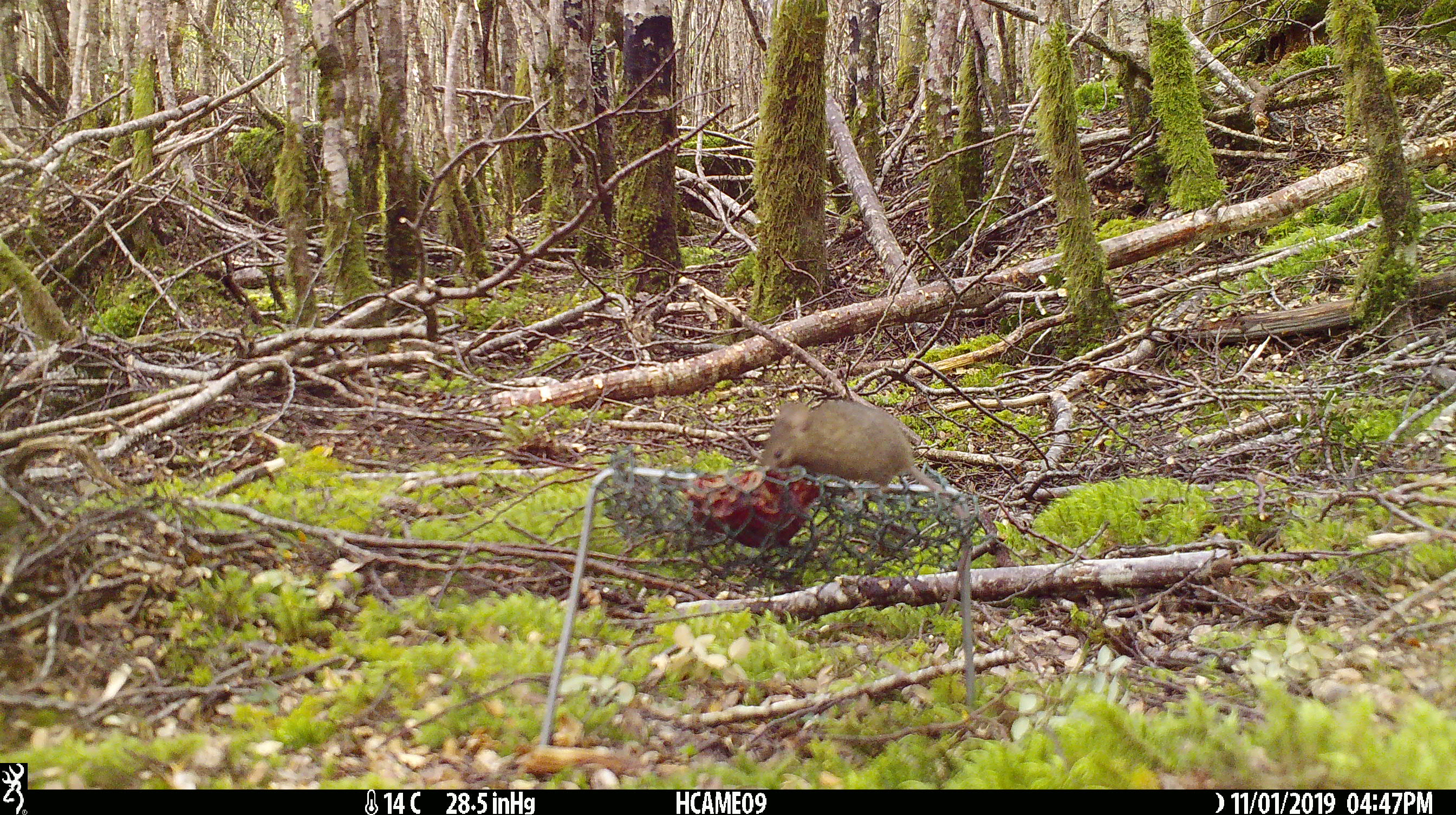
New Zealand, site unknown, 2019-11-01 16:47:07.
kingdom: Animalia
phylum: Chordata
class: Mammalia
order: Rodentia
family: Muridae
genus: Mus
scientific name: Mus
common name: mouse